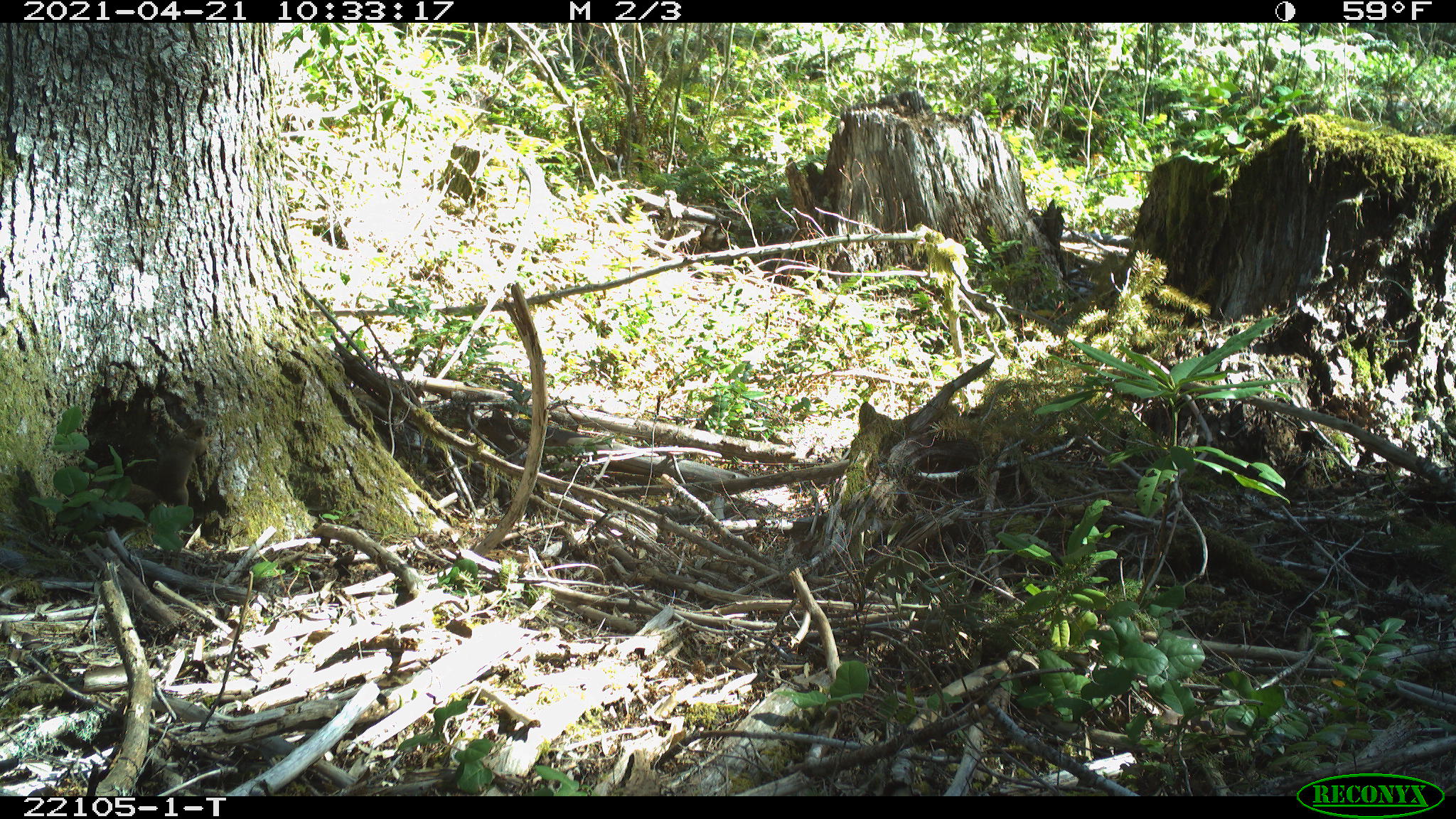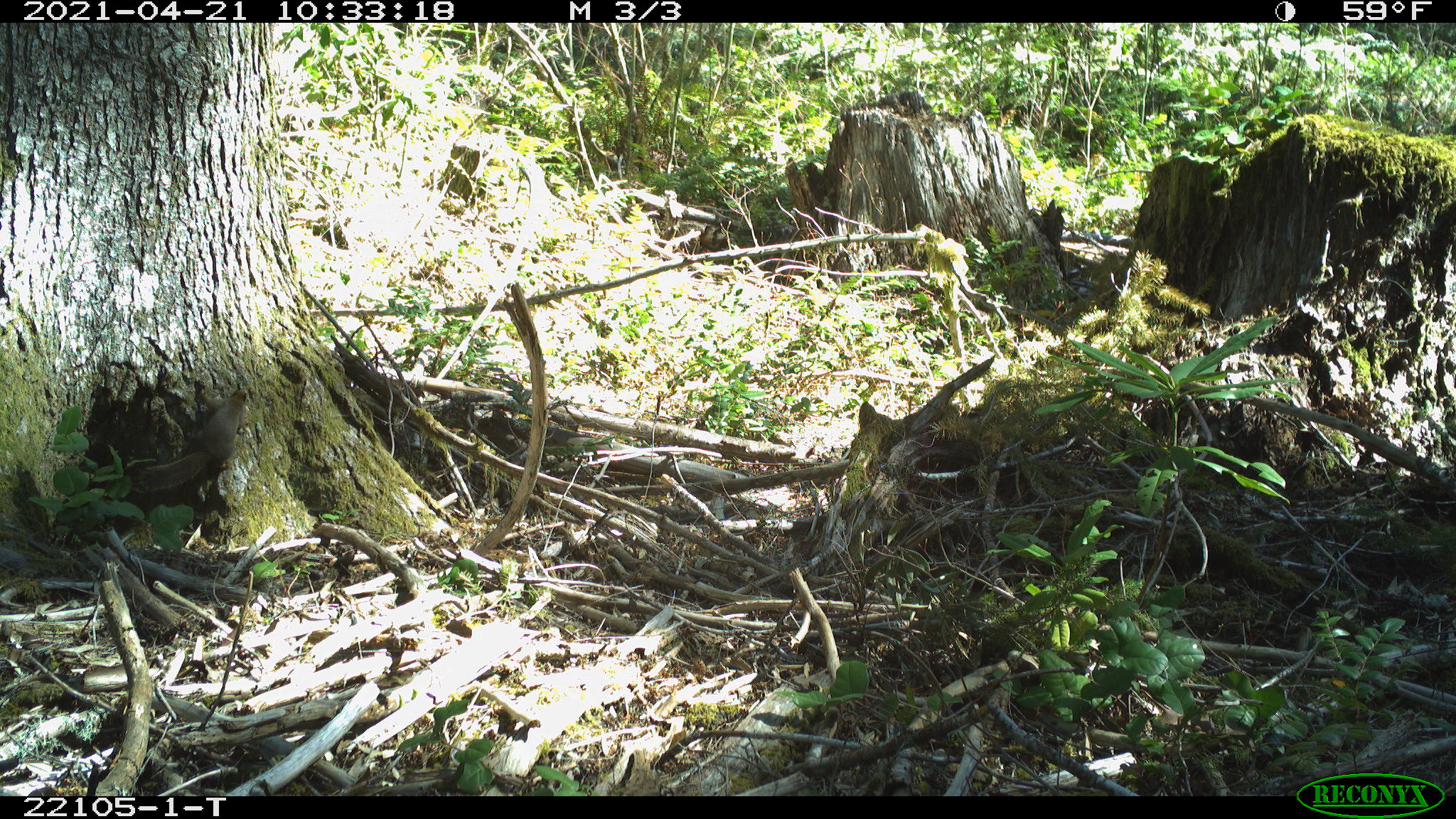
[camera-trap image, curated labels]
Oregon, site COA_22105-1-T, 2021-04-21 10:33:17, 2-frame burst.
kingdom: Animalia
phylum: Chordata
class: Mammalia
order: Rodentia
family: Sciuridae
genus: Tamiasciurus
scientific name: Tamiasciurus douglasii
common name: douglas squirrel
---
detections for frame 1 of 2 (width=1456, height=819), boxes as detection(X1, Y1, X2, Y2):
douglas squirrel: detection(78, 386, 234, 539)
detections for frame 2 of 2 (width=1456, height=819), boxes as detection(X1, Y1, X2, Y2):
douglas squirrel: detection(116, 367, 264, 506)